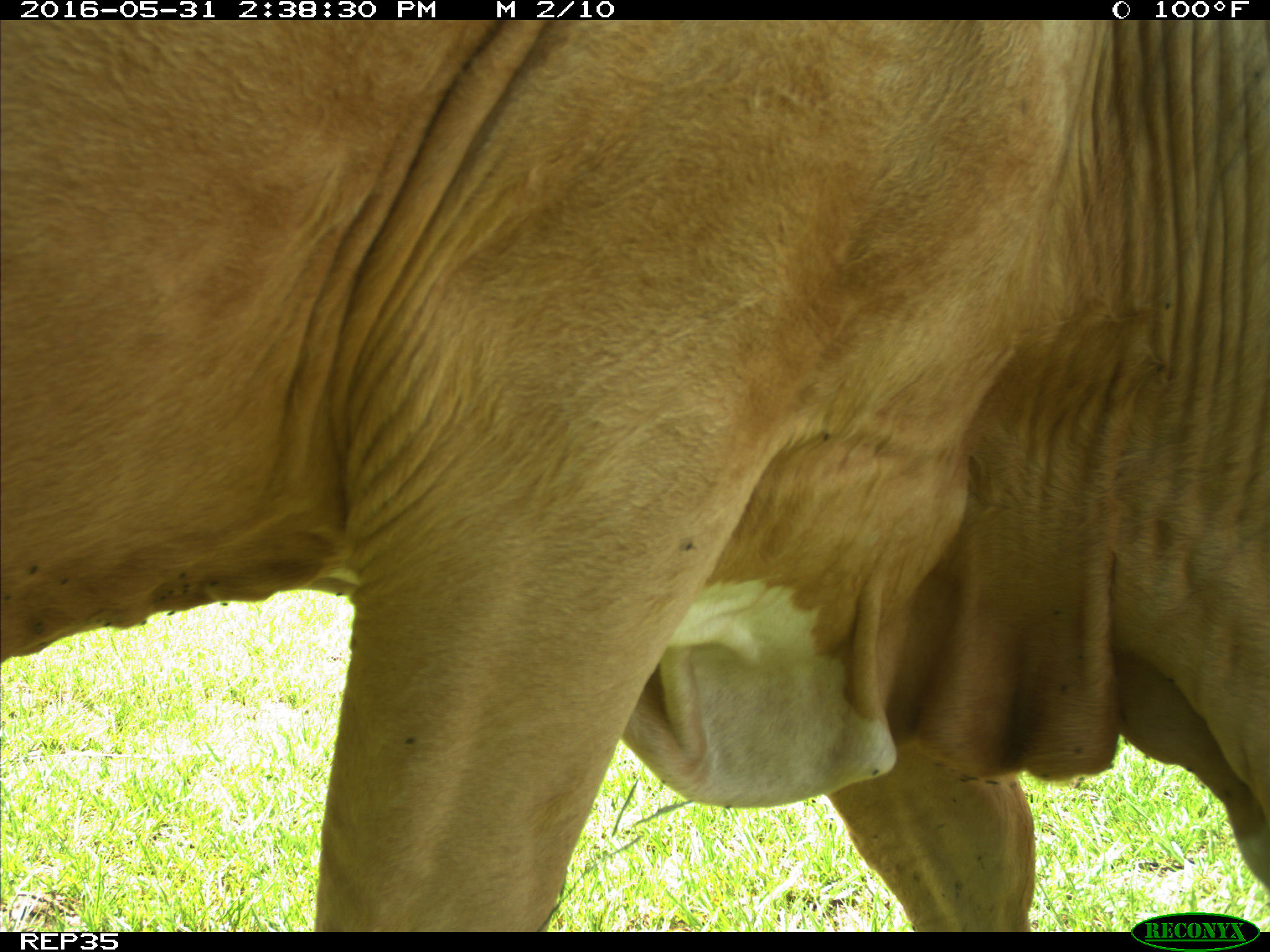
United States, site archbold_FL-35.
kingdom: Animalia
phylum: Chordata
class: Mammalia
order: Artiodactyla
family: Bovidae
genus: Bos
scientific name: Bos taurus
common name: domestic cow